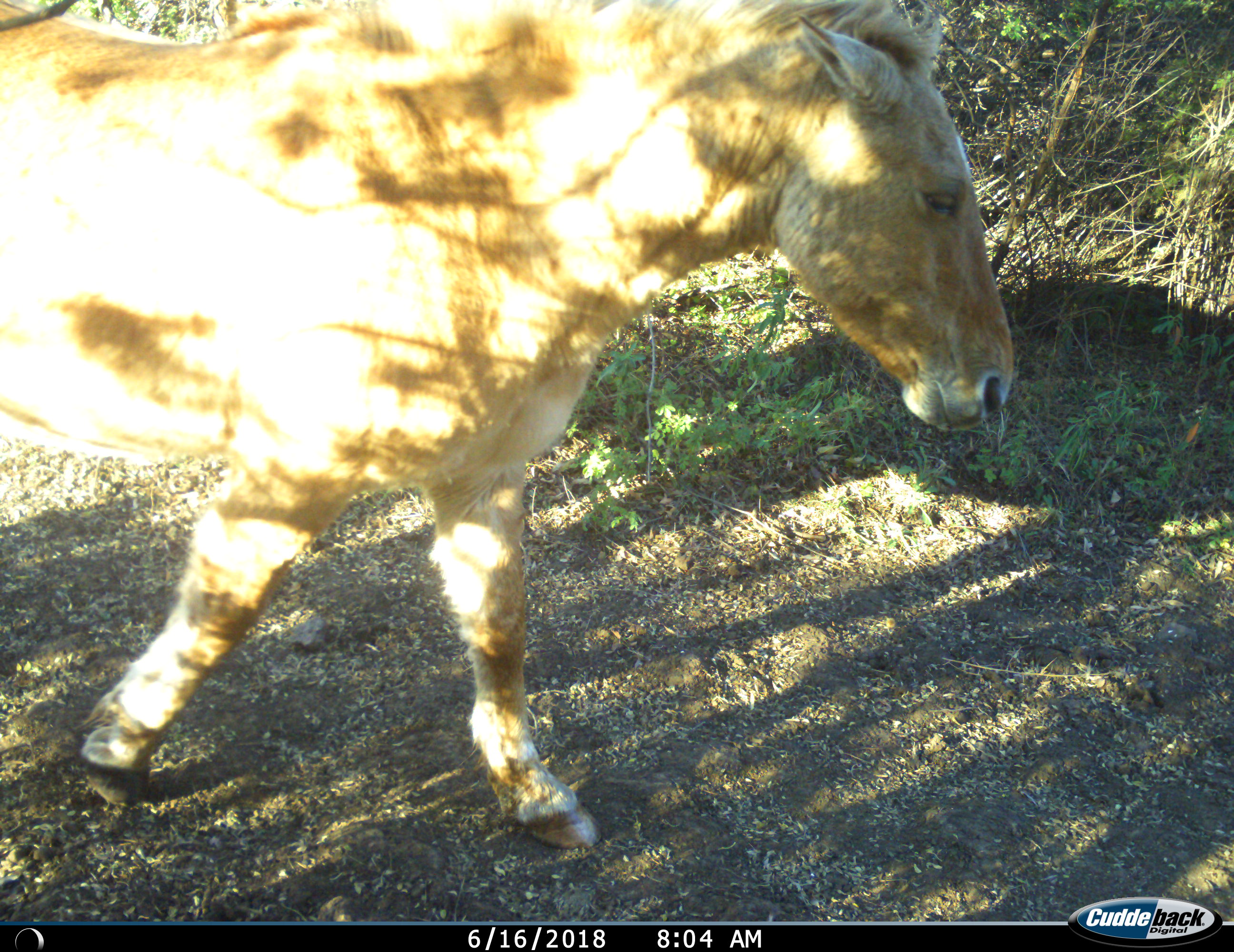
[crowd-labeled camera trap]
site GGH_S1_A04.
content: unidentified animal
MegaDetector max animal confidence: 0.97